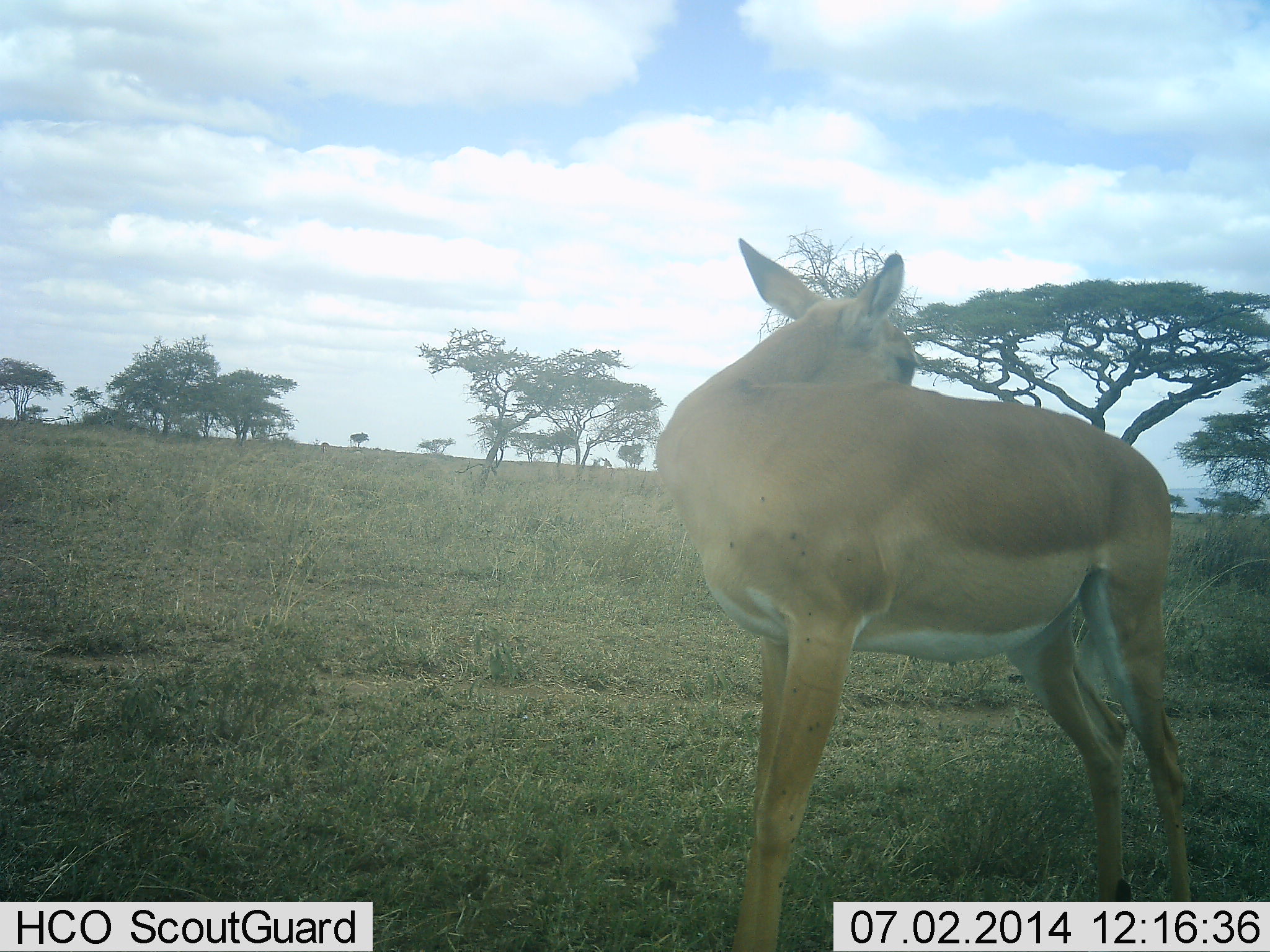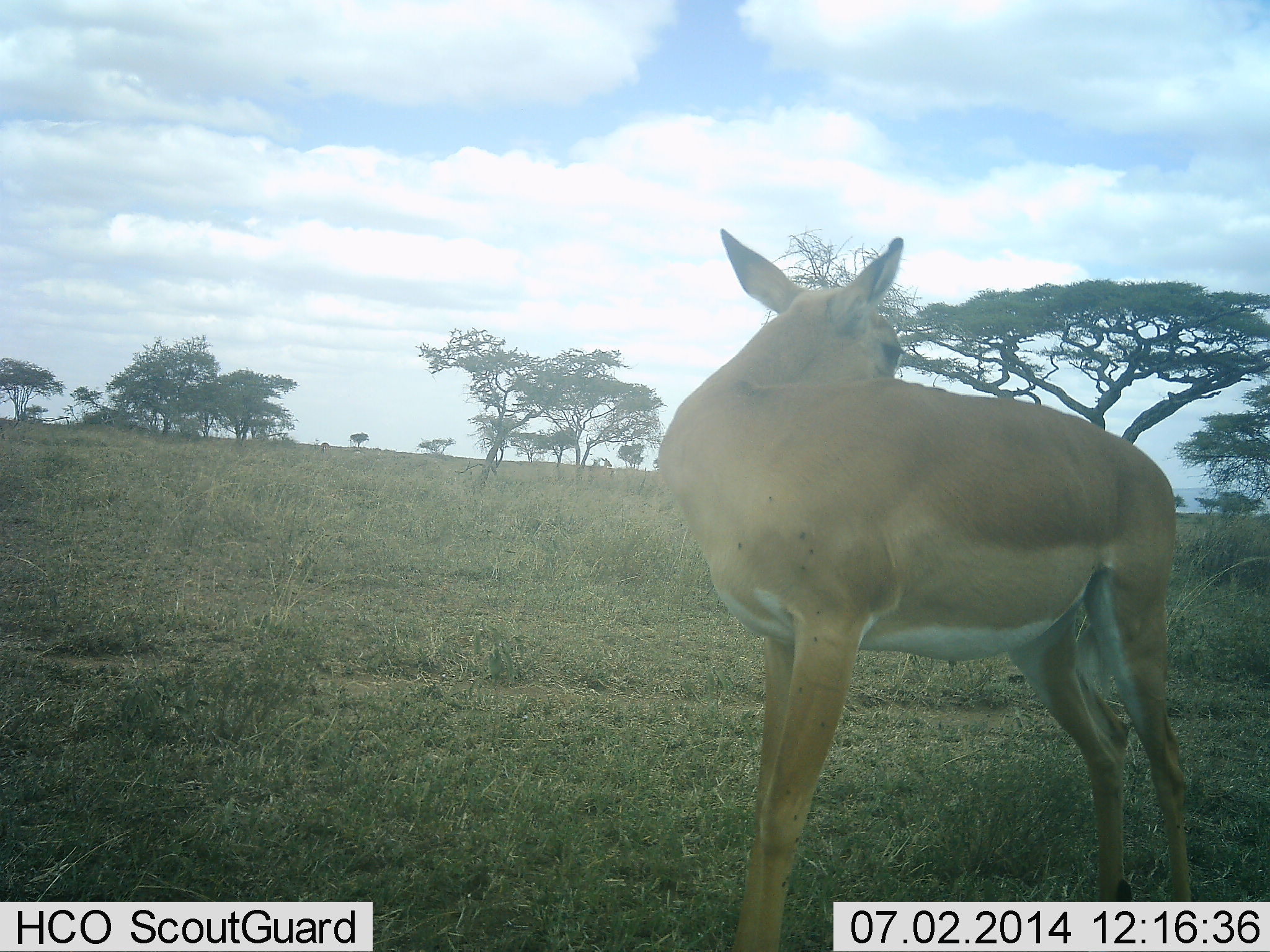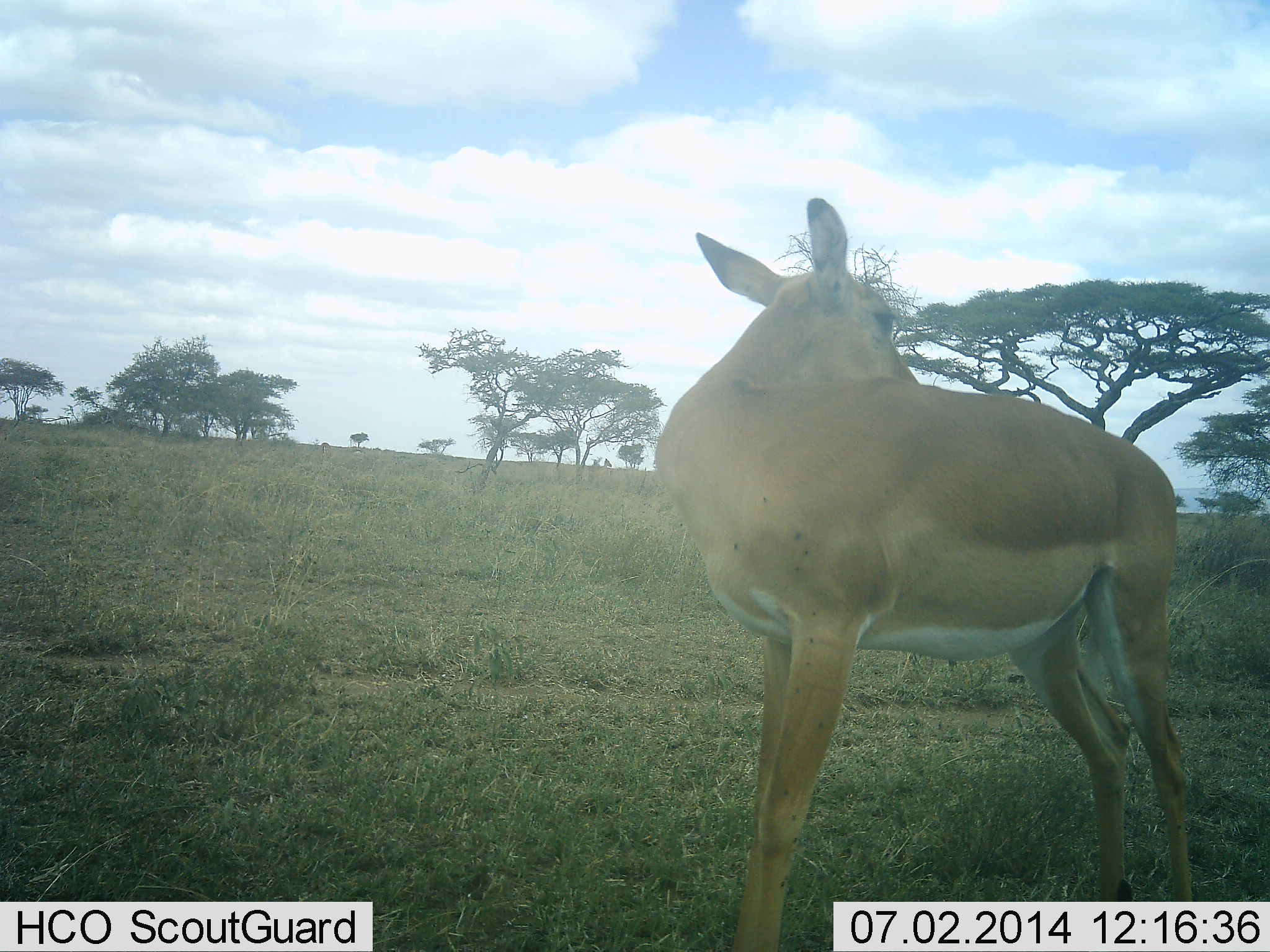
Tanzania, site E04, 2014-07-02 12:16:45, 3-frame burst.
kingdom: Animalia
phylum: Chordata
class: Mammalia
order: Artiodactyla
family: Bovidae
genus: Aepyceros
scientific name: Aepyceros melampus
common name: impala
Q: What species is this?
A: Impala (Aepyceros melampus).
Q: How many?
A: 1.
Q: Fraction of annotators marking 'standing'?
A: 100%.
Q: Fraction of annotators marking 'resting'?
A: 10%.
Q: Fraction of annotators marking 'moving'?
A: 0%.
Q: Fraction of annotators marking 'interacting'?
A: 10%.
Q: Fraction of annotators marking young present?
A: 0%.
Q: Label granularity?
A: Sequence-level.